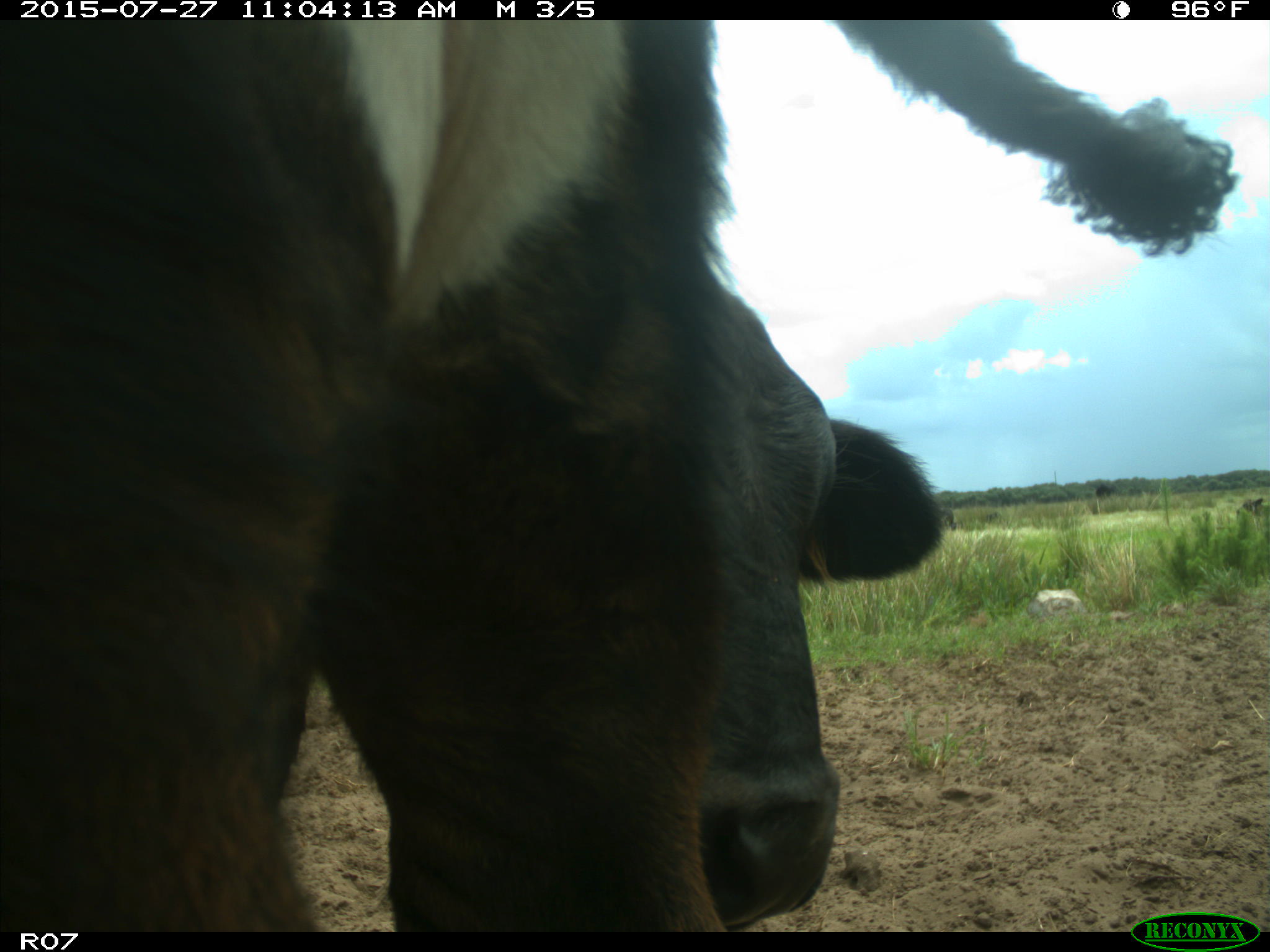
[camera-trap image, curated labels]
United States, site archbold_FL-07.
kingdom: Animalia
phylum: Chordata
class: Mammalia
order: Artiodactyla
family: Bovidae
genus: Bos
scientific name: Bos taurus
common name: domestic cow